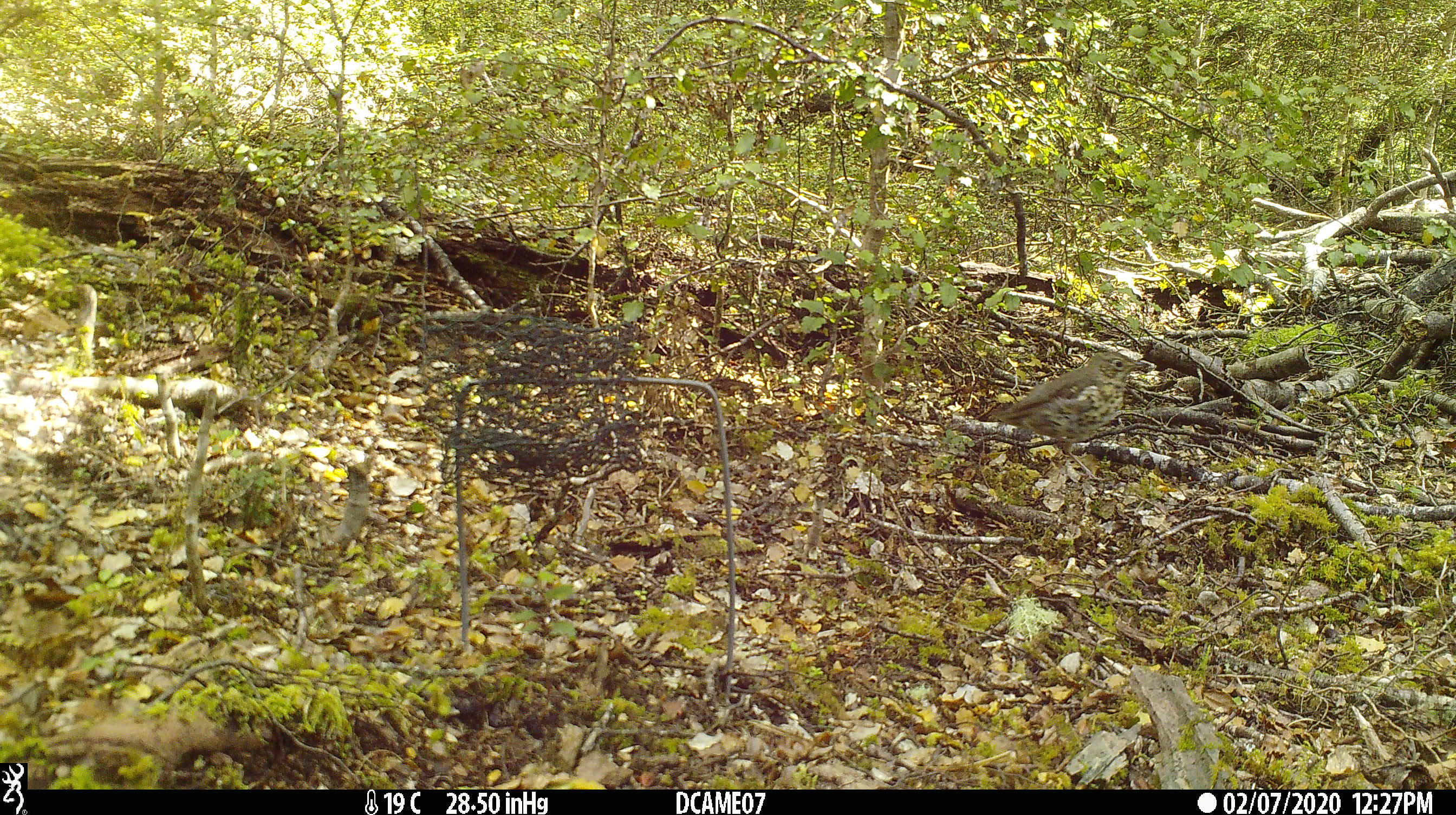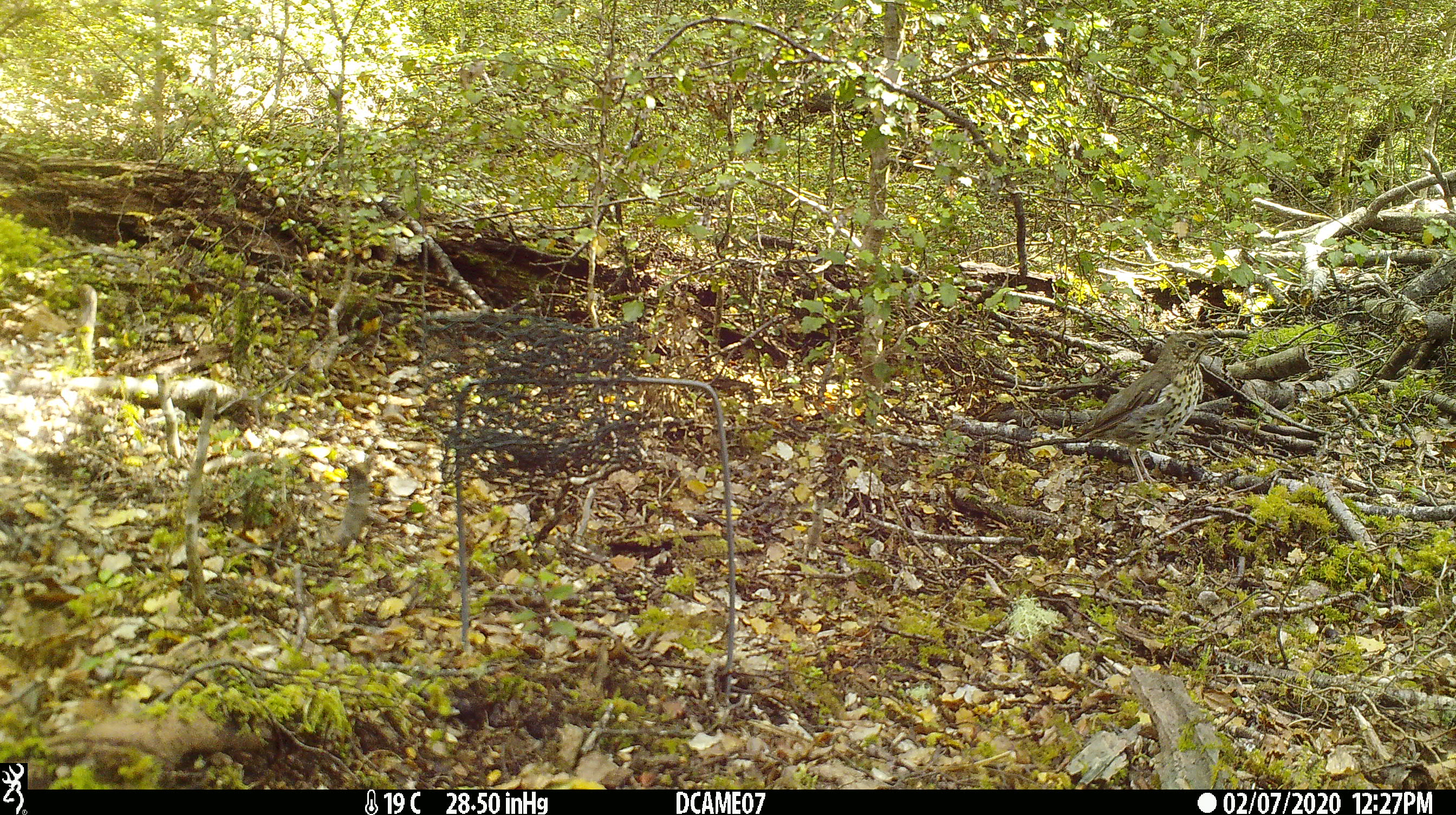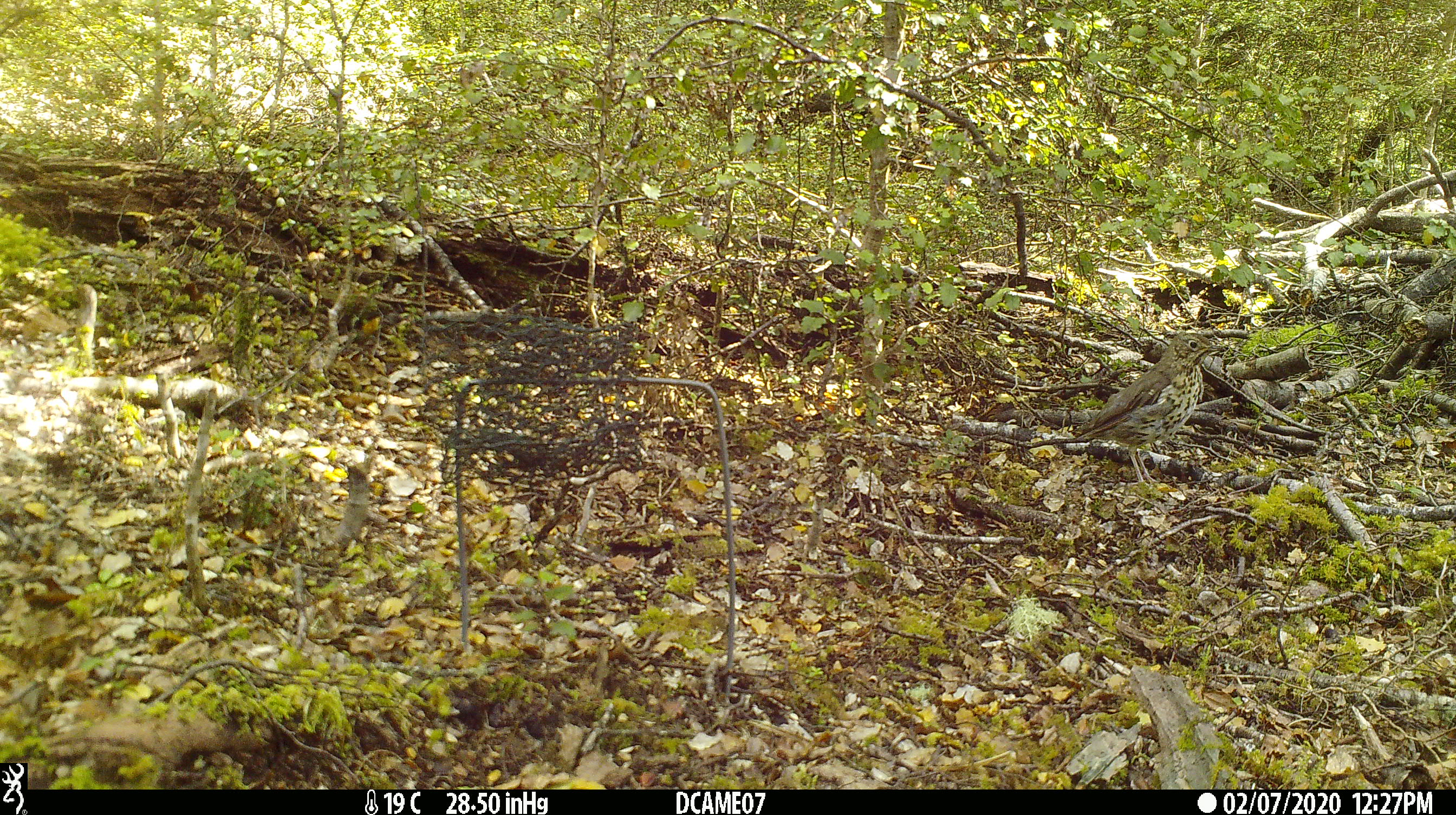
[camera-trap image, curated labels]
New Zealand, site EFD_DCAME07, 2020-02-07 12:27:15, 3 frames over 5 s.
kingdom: Animalia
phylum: Chordata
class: Aves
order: Passeriformes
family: Turdidae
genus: Turdus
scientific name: Turdus philomelos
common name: song thrush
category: thrush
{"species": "thrush (song thrush) (Turdus philomelos)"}